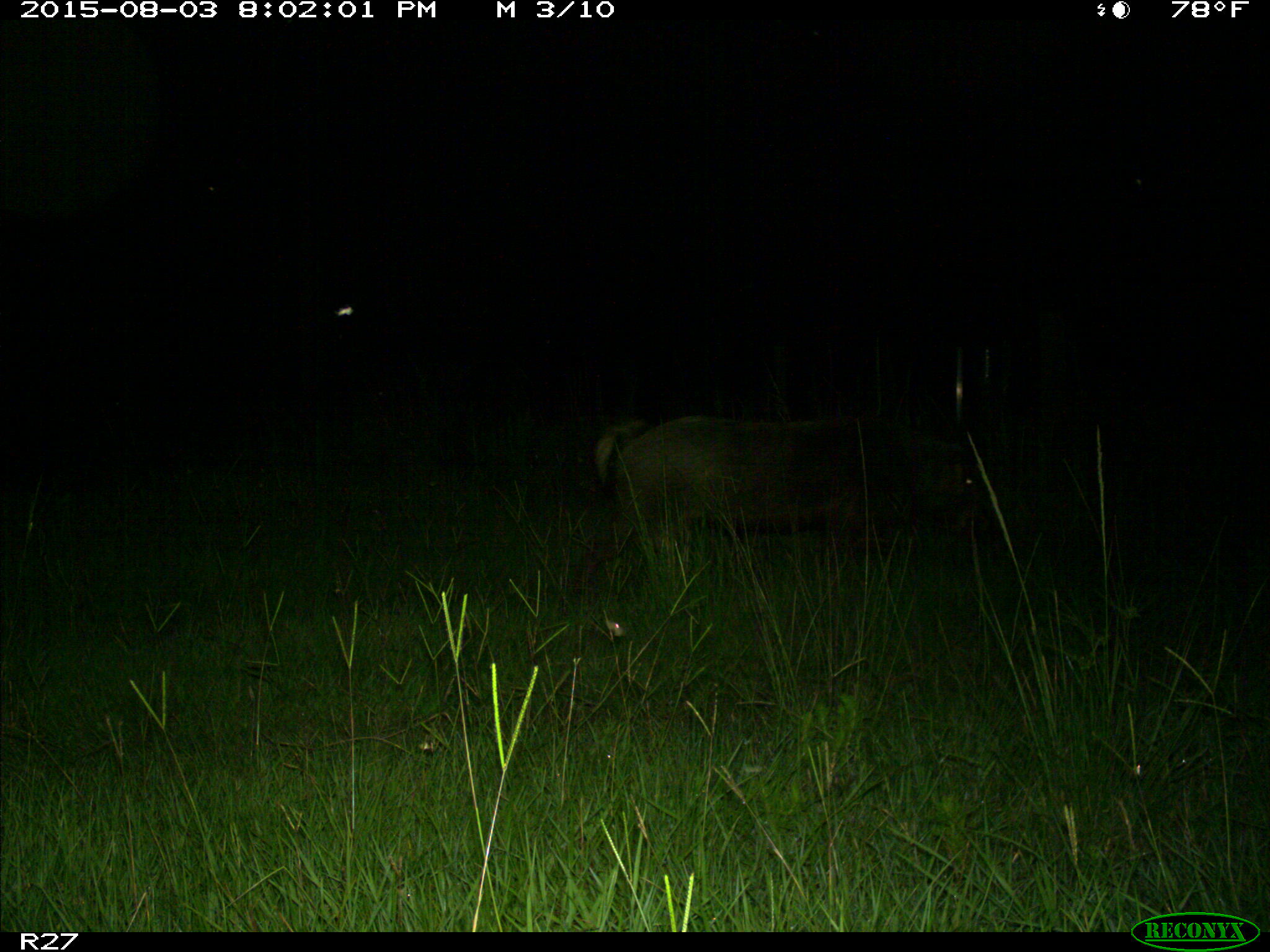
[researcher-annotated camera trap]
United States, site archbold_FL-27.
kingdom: Animalia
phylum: Chordata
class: Mammalia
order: Artiodactyla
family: Suidae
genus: Sus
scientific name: Sus scrofa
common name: wild boar